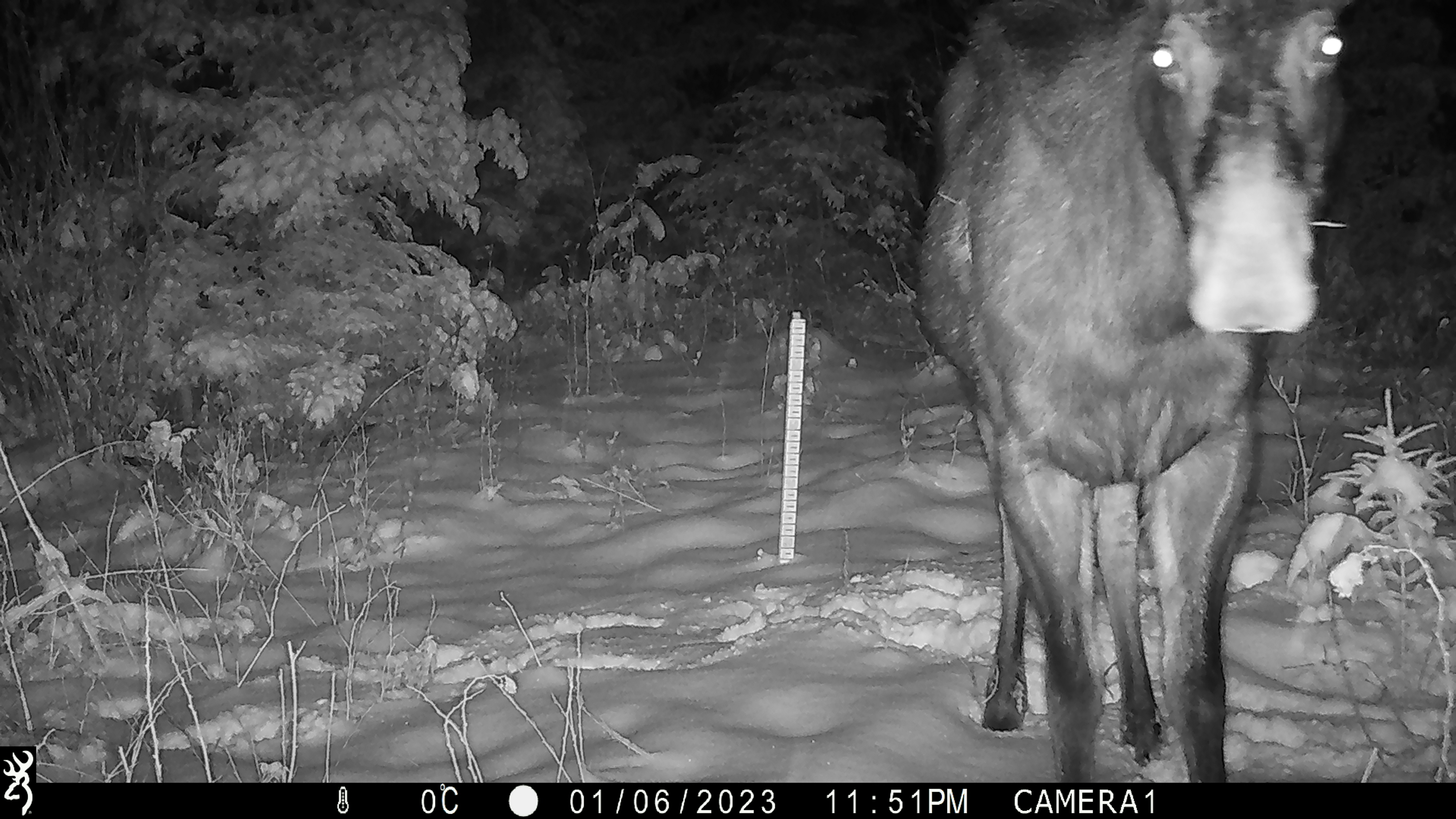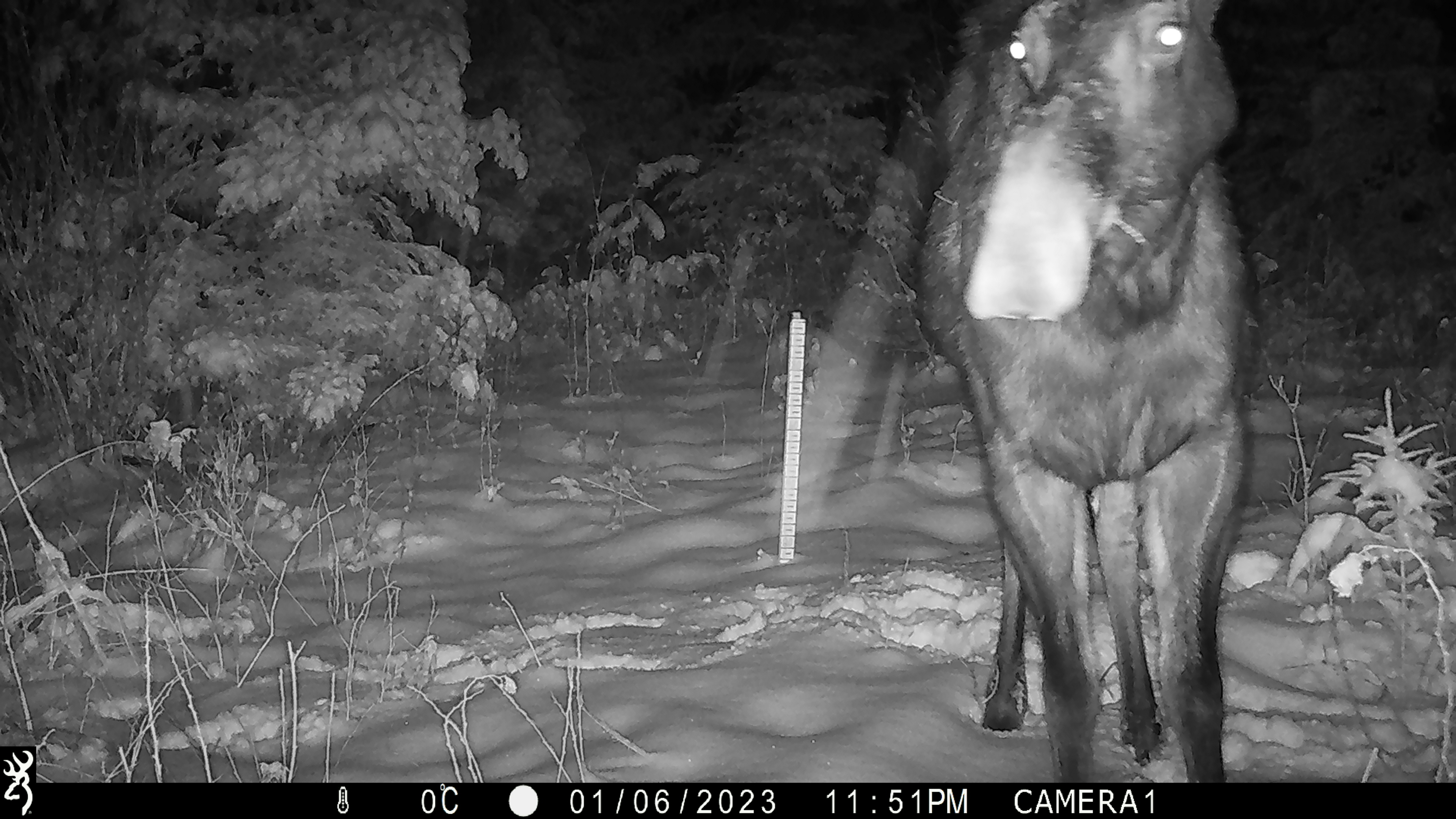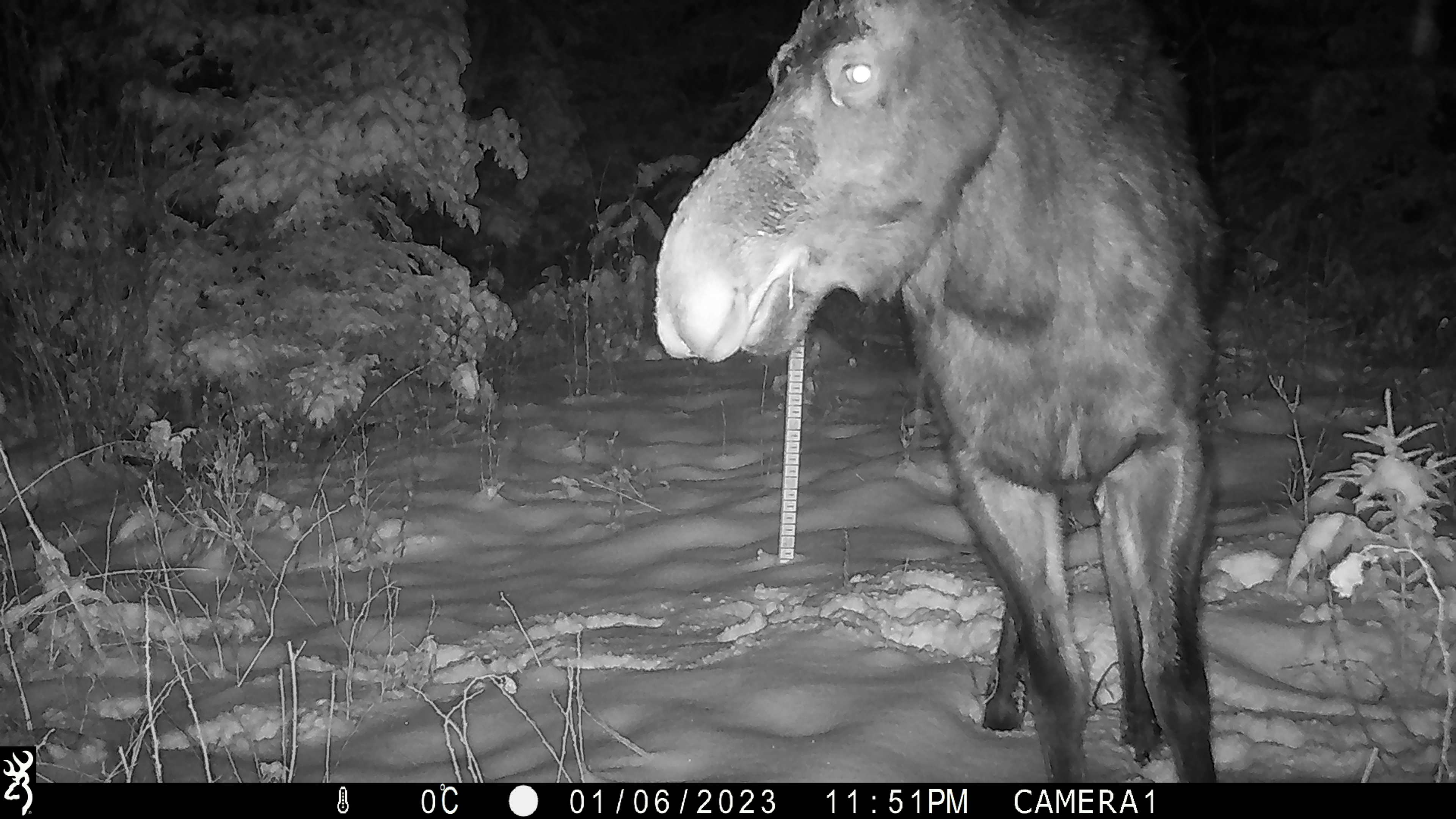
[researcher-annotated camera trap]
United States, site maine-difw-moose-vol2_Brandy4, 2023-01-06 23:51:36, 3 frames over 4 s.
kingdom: Animalia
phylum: Chordata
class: Mammalia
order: Artiodactyla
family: Cervidae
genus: Alces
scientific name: Alces alces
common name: moose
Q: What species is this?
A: Moose (Alces alces).